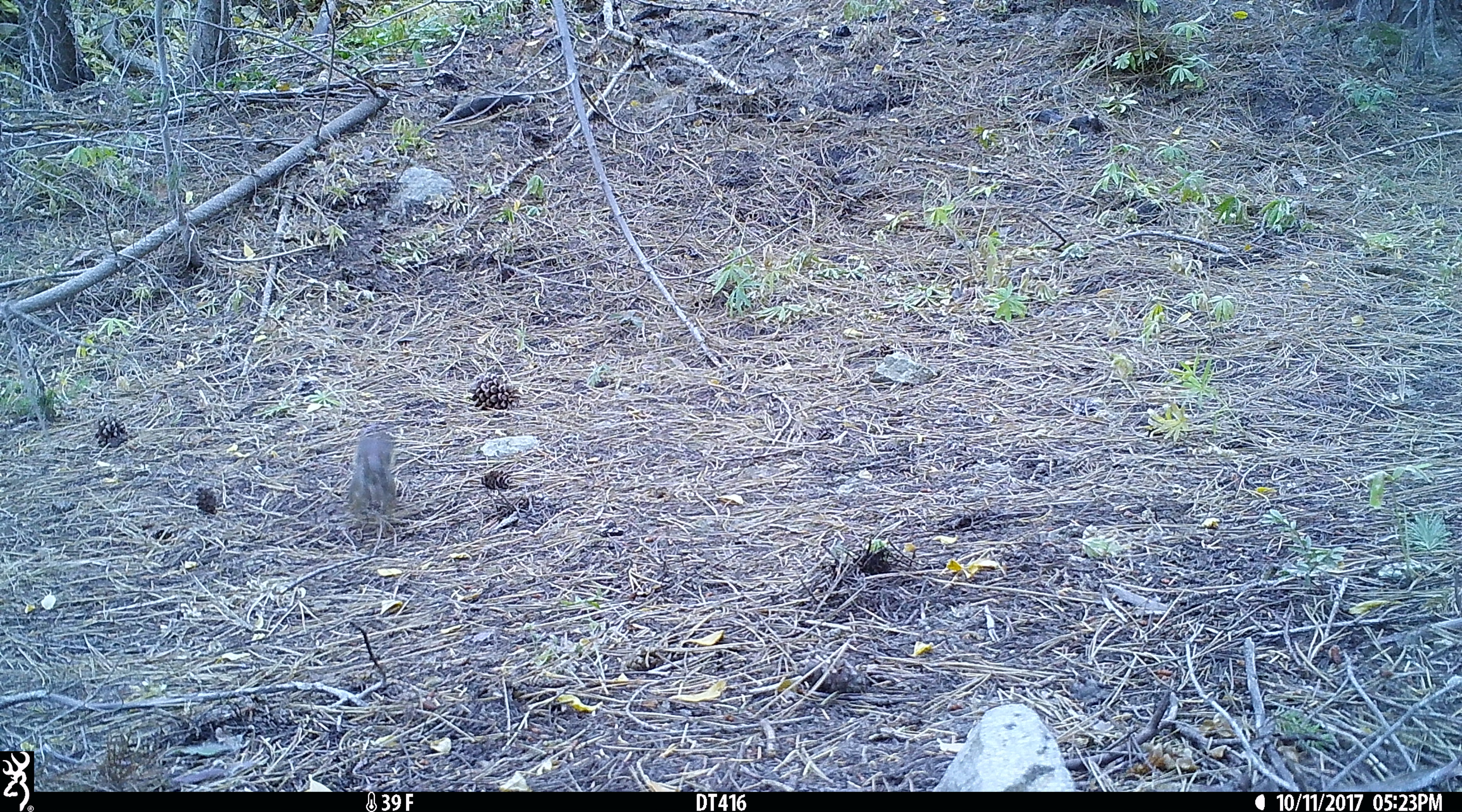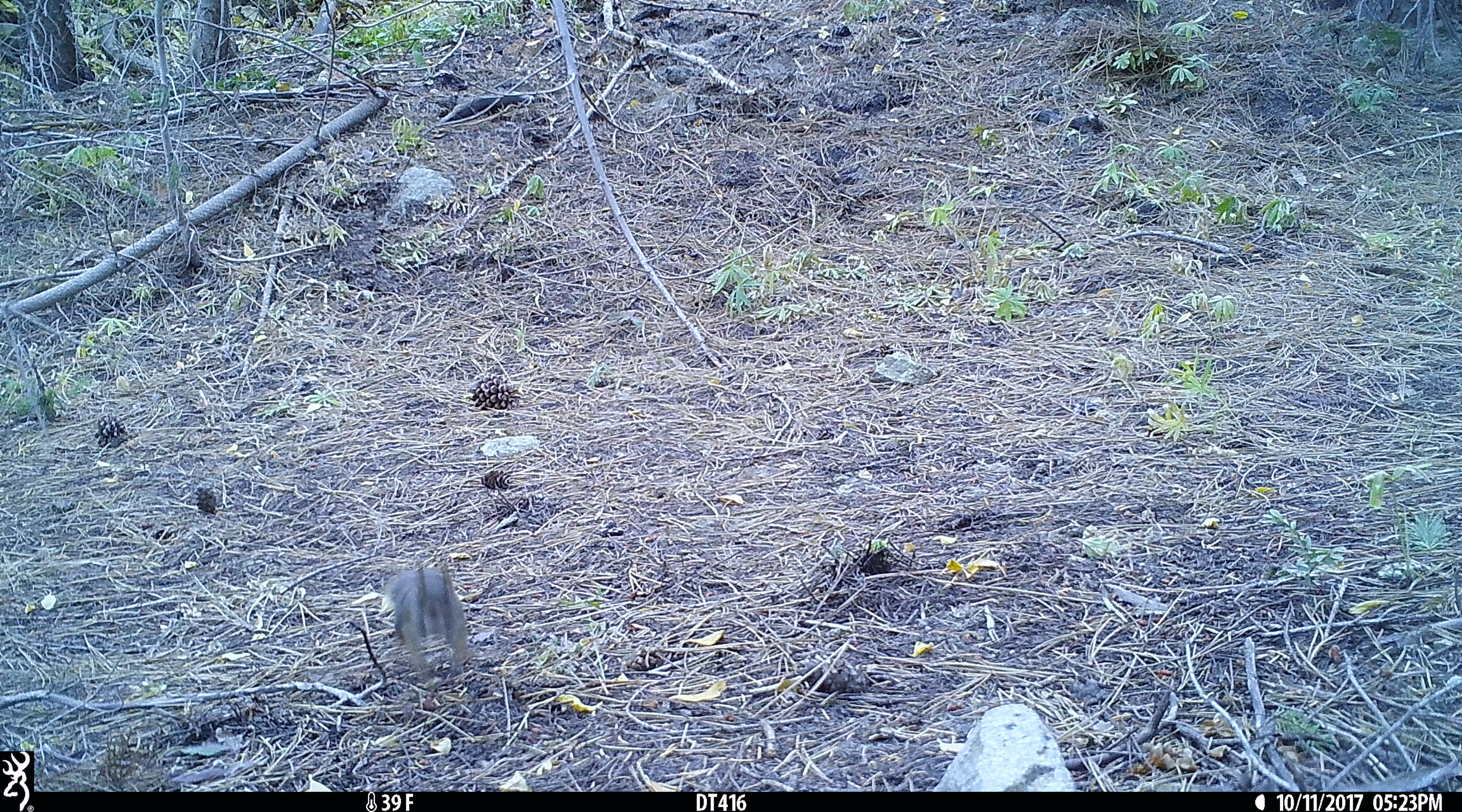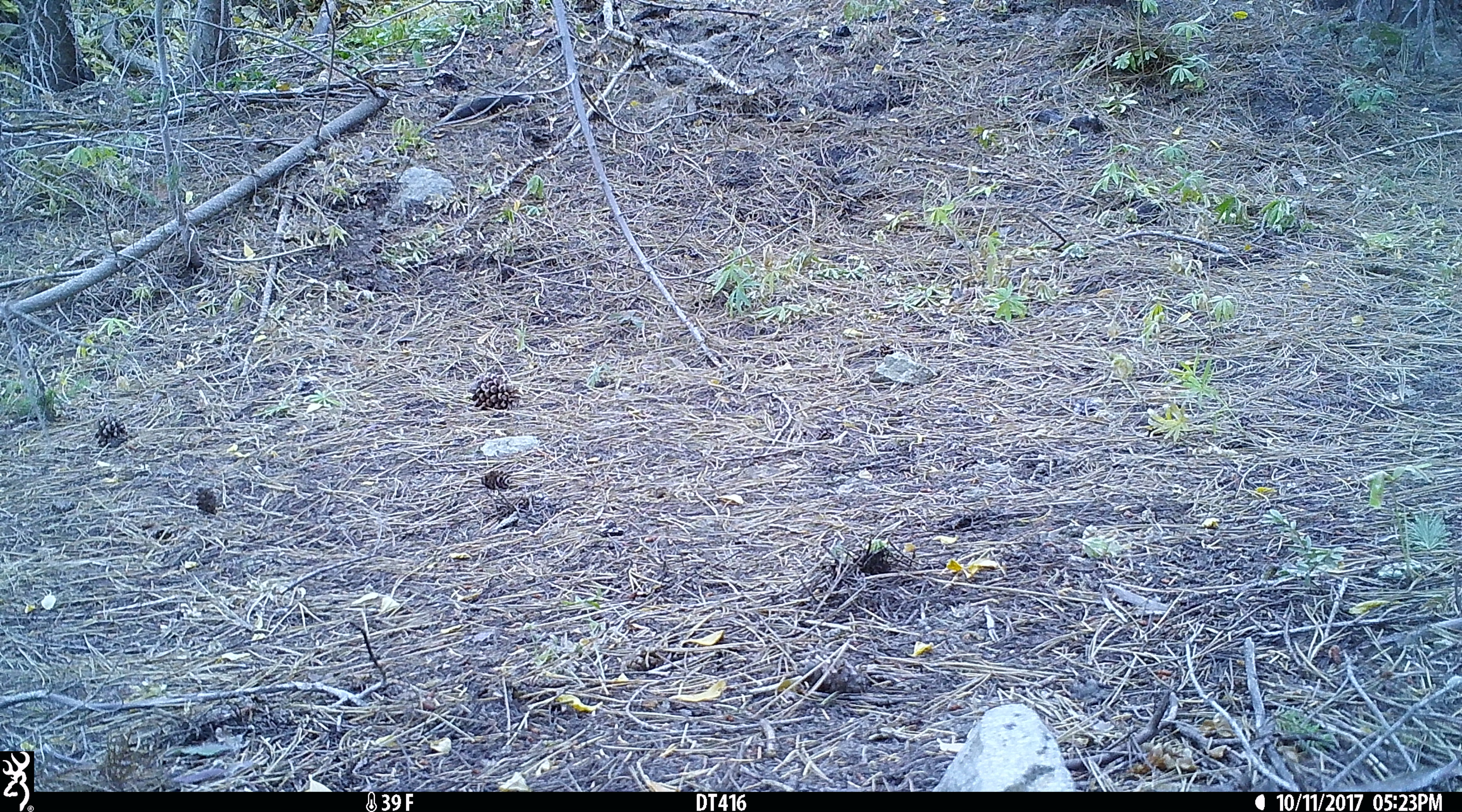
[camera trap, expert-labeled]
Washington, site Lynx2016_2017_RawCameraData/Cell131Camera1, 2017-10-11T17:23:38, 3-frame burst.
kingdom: Animalia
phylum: Chordata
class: Mammalia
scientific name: Mammalia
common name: small mammal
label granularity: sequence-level